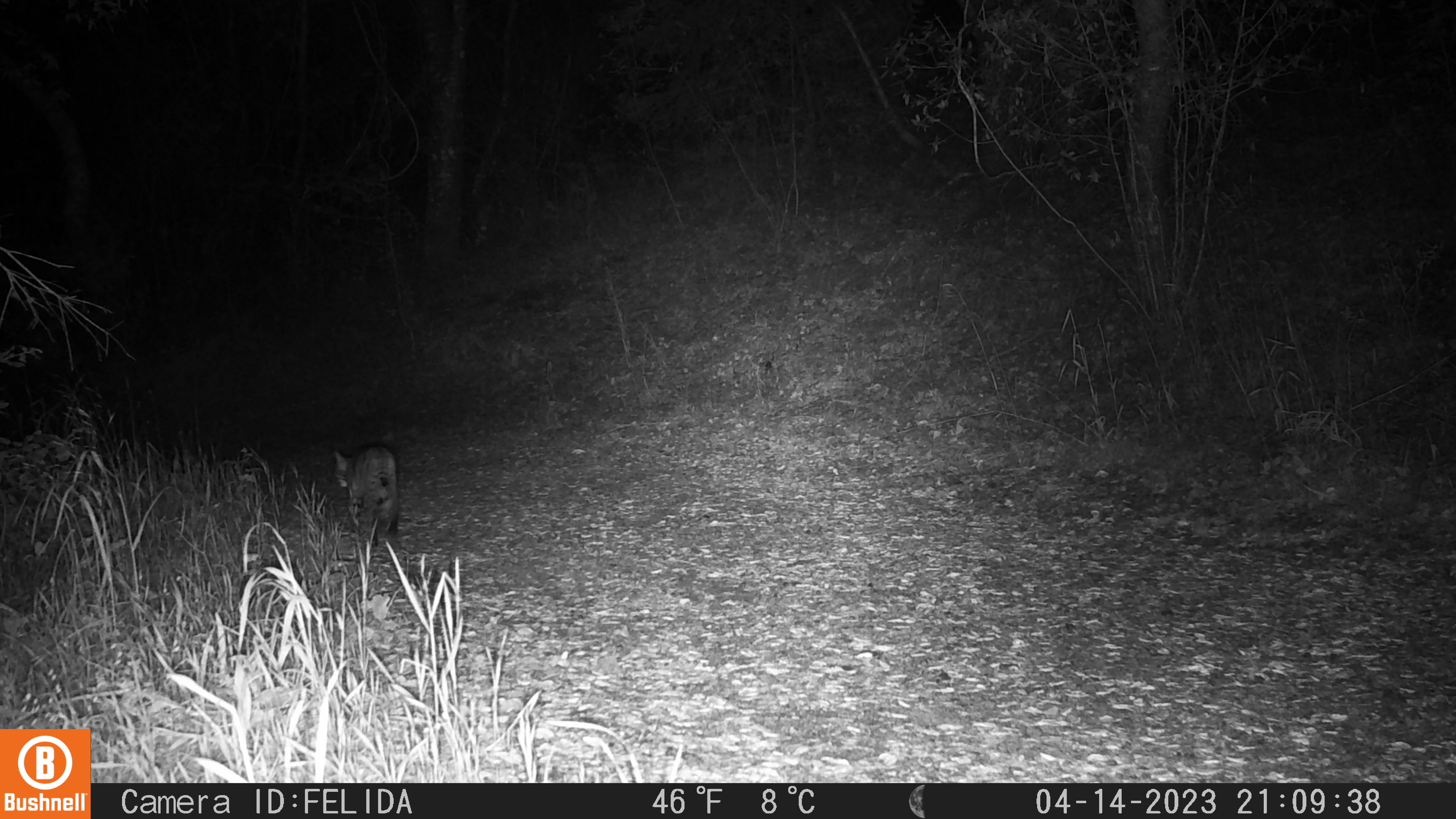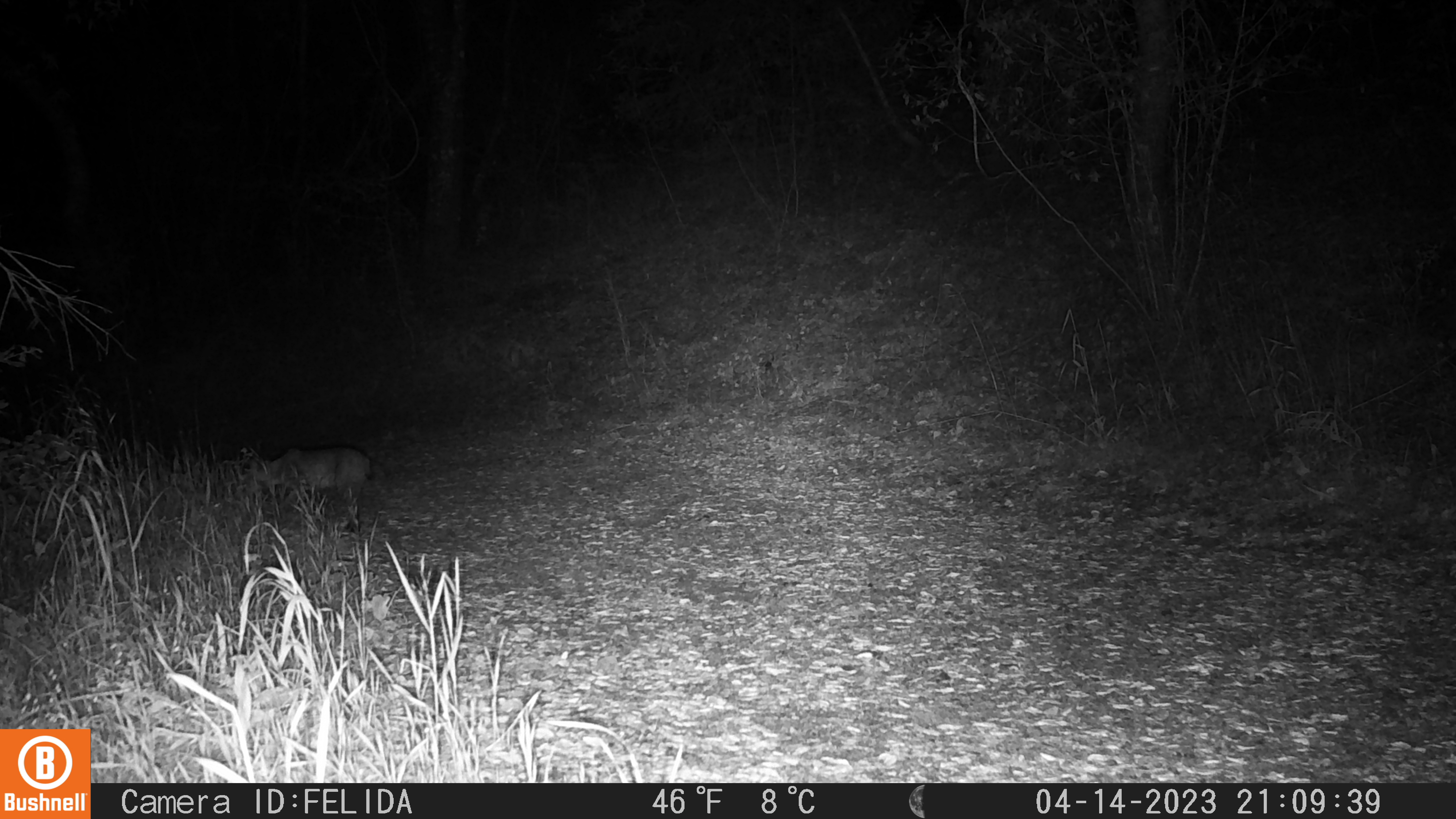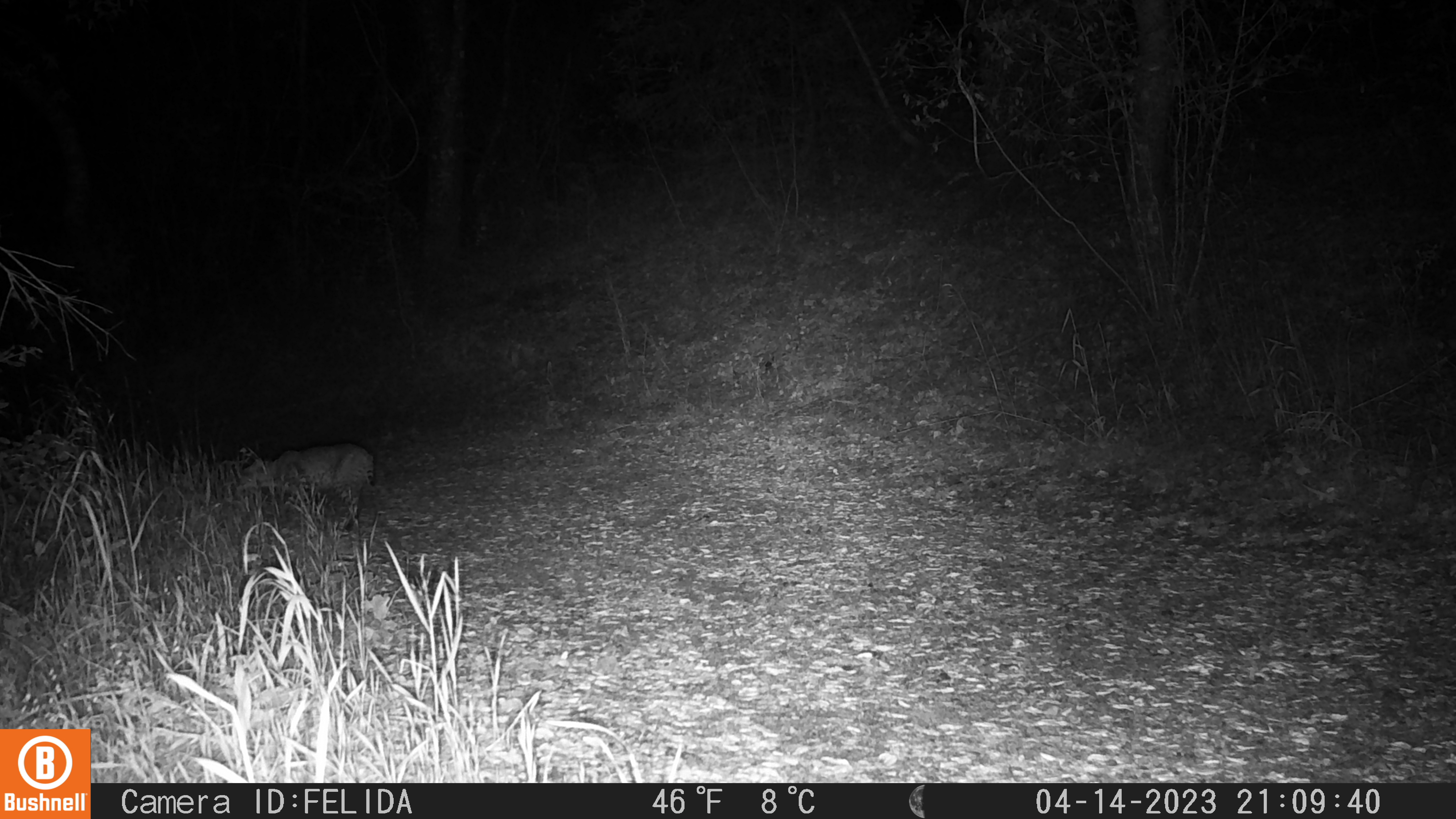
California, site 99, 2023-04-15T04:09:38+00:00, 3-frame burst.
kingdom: Animalia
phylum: Chordata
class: Mammalia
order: Carnivora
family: Felidae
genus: Lynx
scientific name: Lynx rufus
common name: bobcat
Bobcat (Lynx rufus).